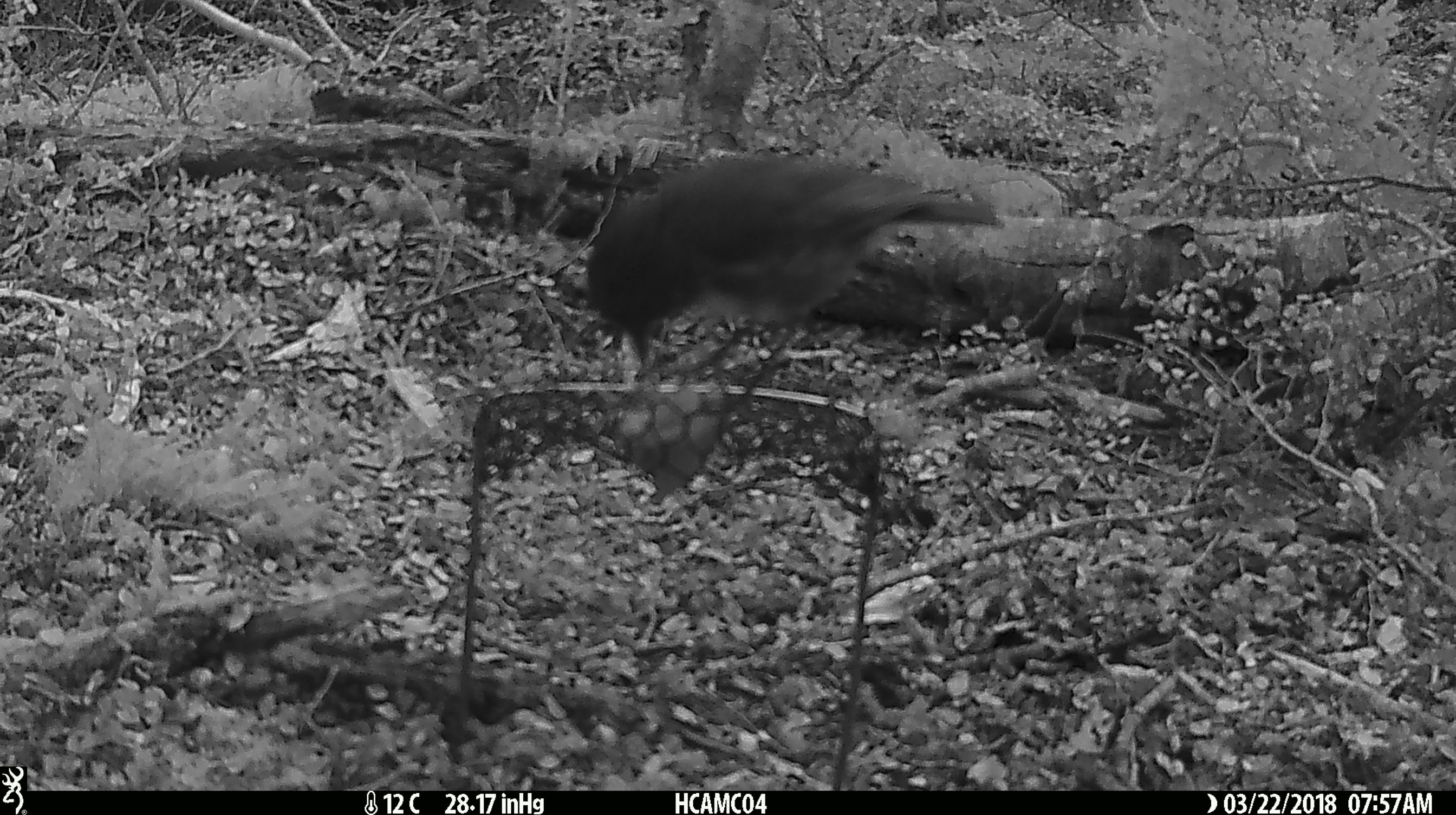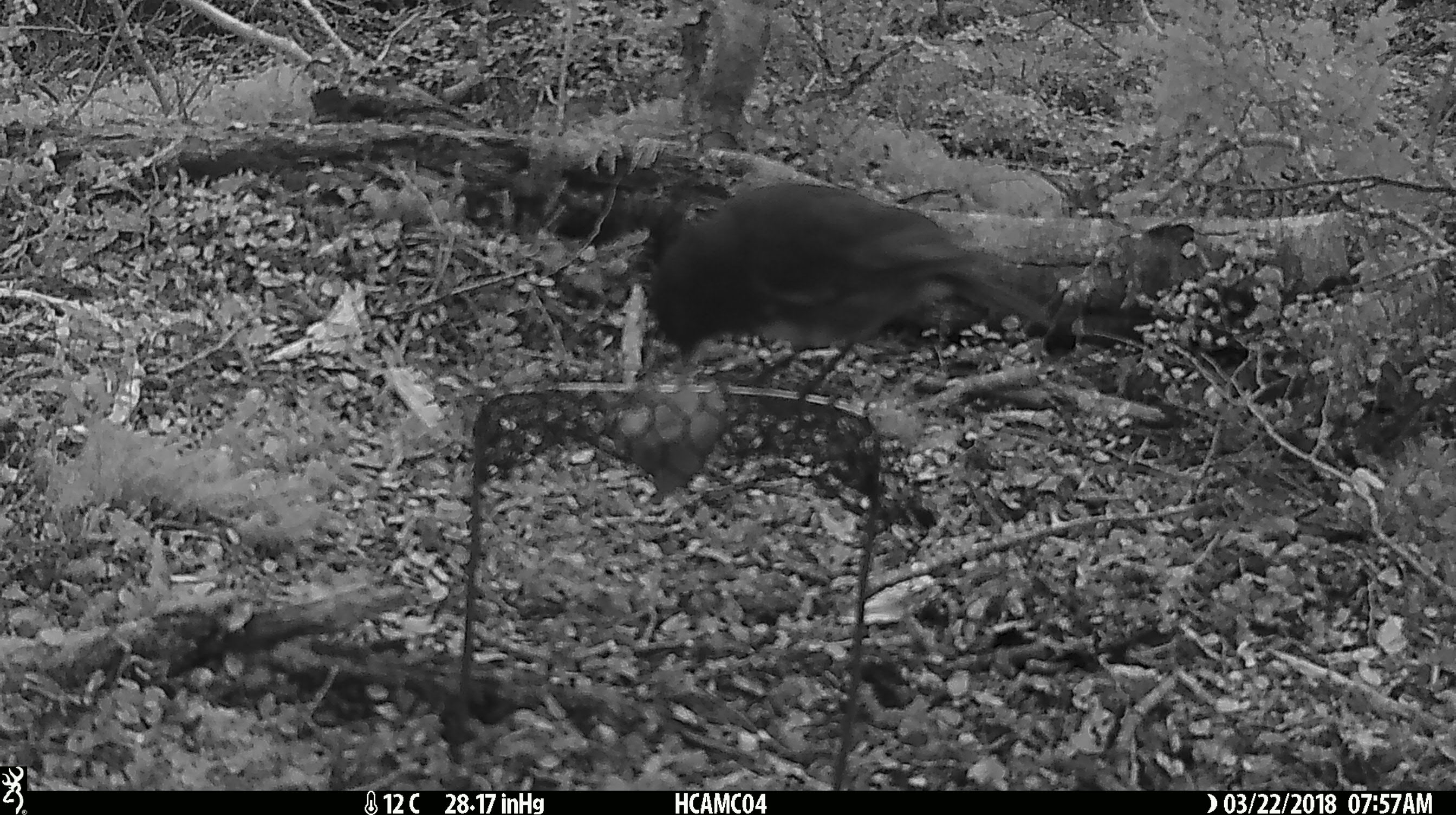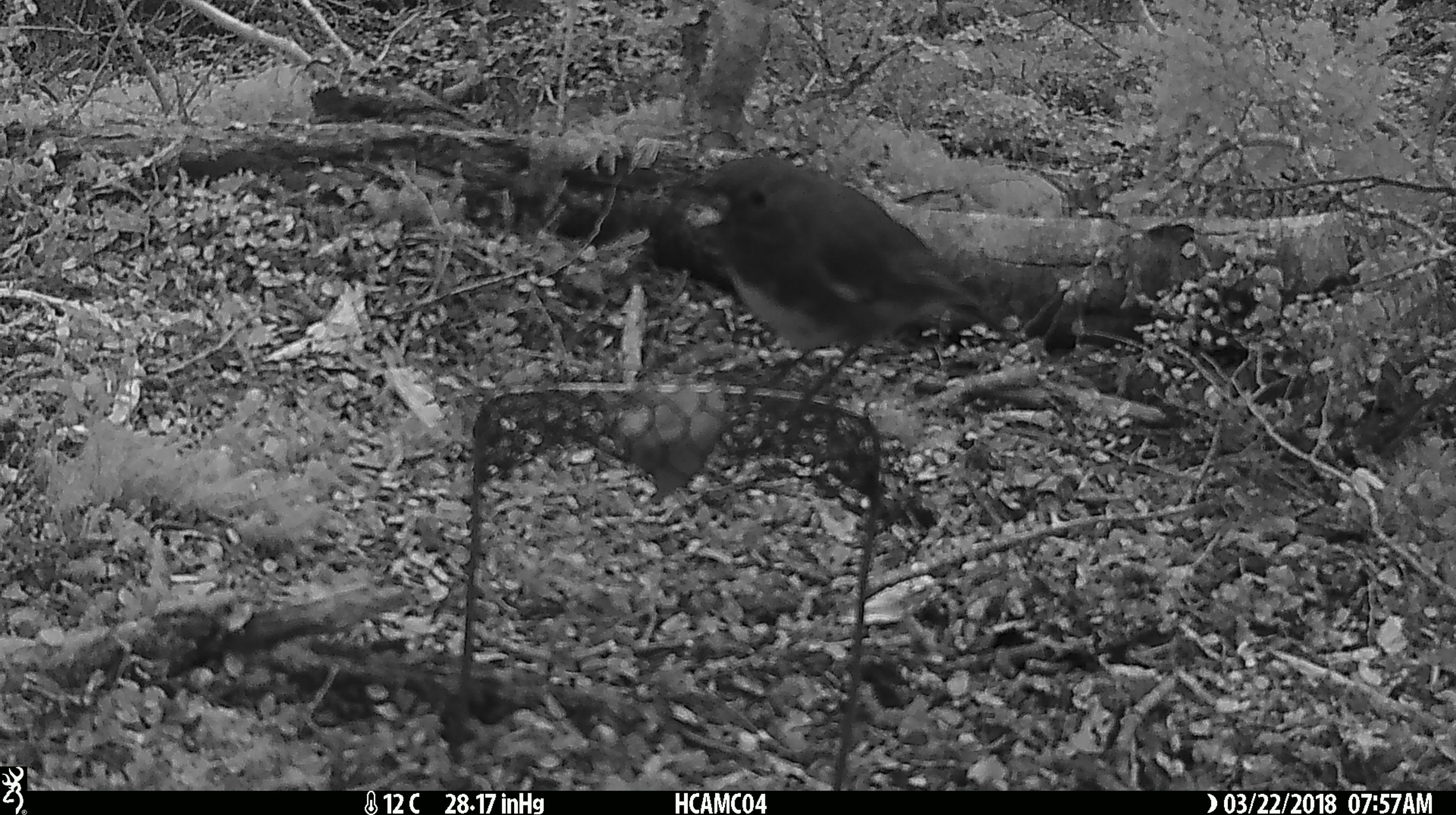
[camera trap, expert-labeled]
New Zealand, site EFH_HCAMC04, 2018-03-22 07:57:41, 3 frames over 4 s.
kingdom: Animalia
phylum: Chordata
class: Aves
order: Passeriformes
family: Petroicidae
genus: Petroica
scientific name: Petroica australis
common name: new zealand robin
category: robin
Robin (new zealand robin) (Petroica australis).